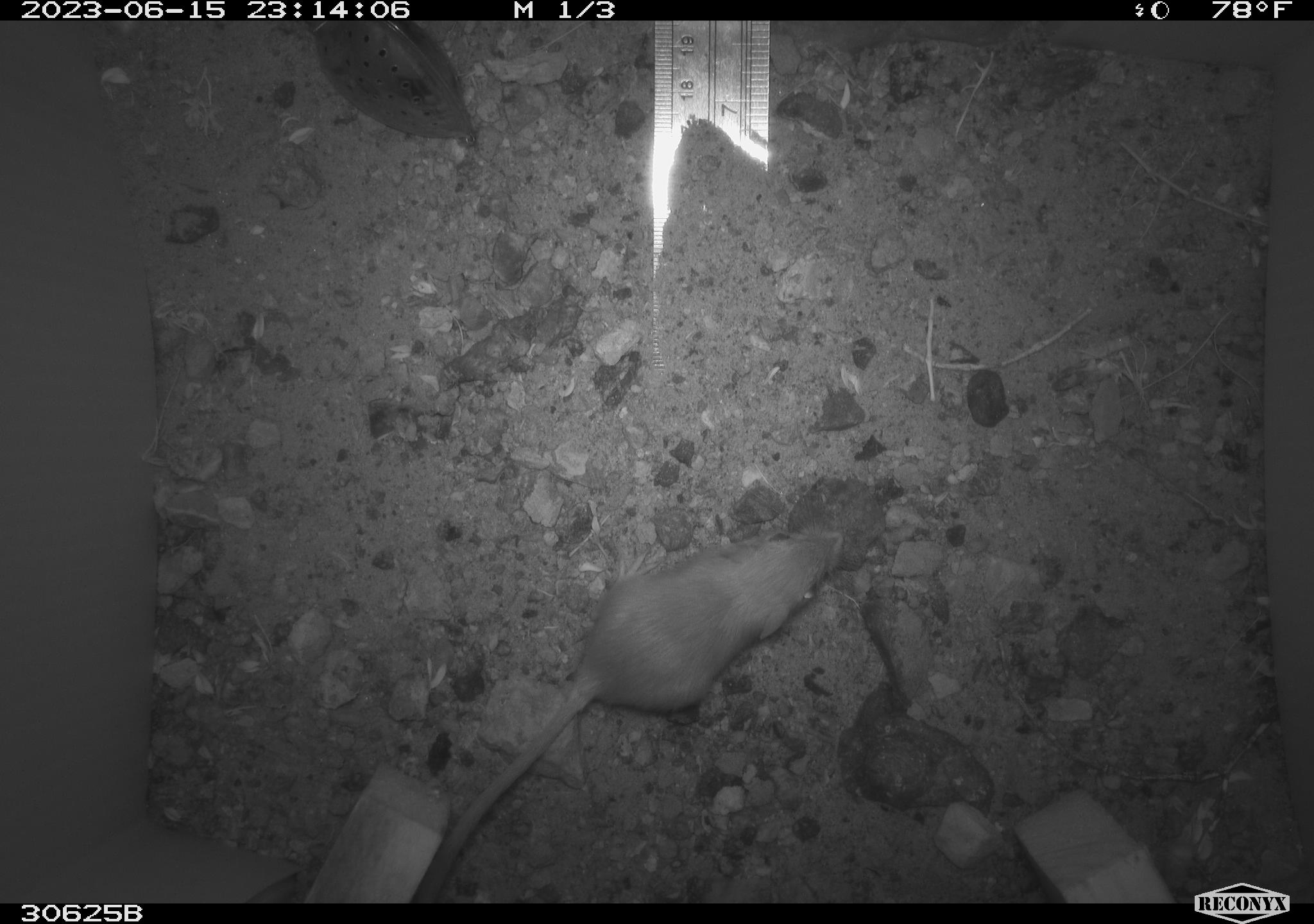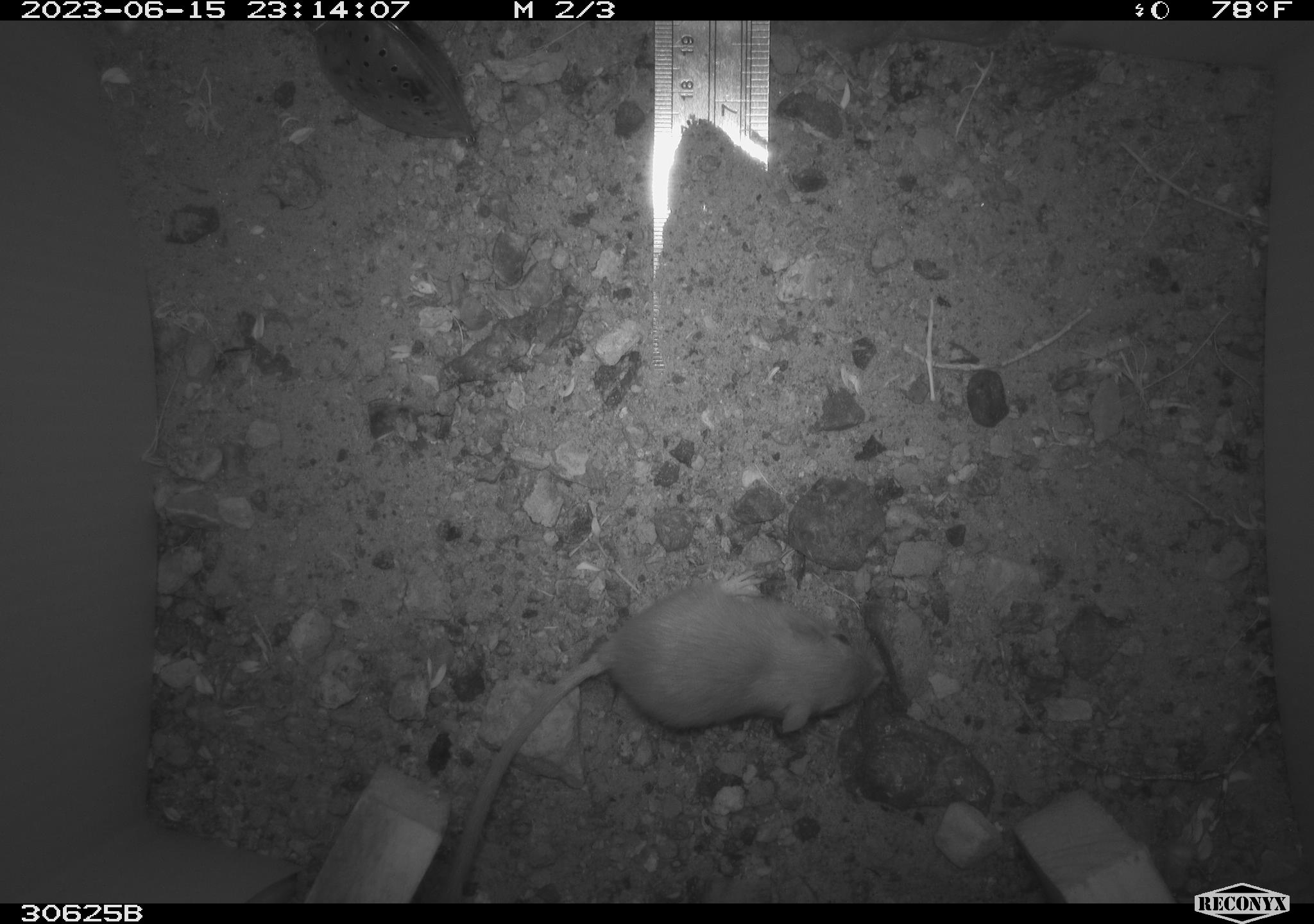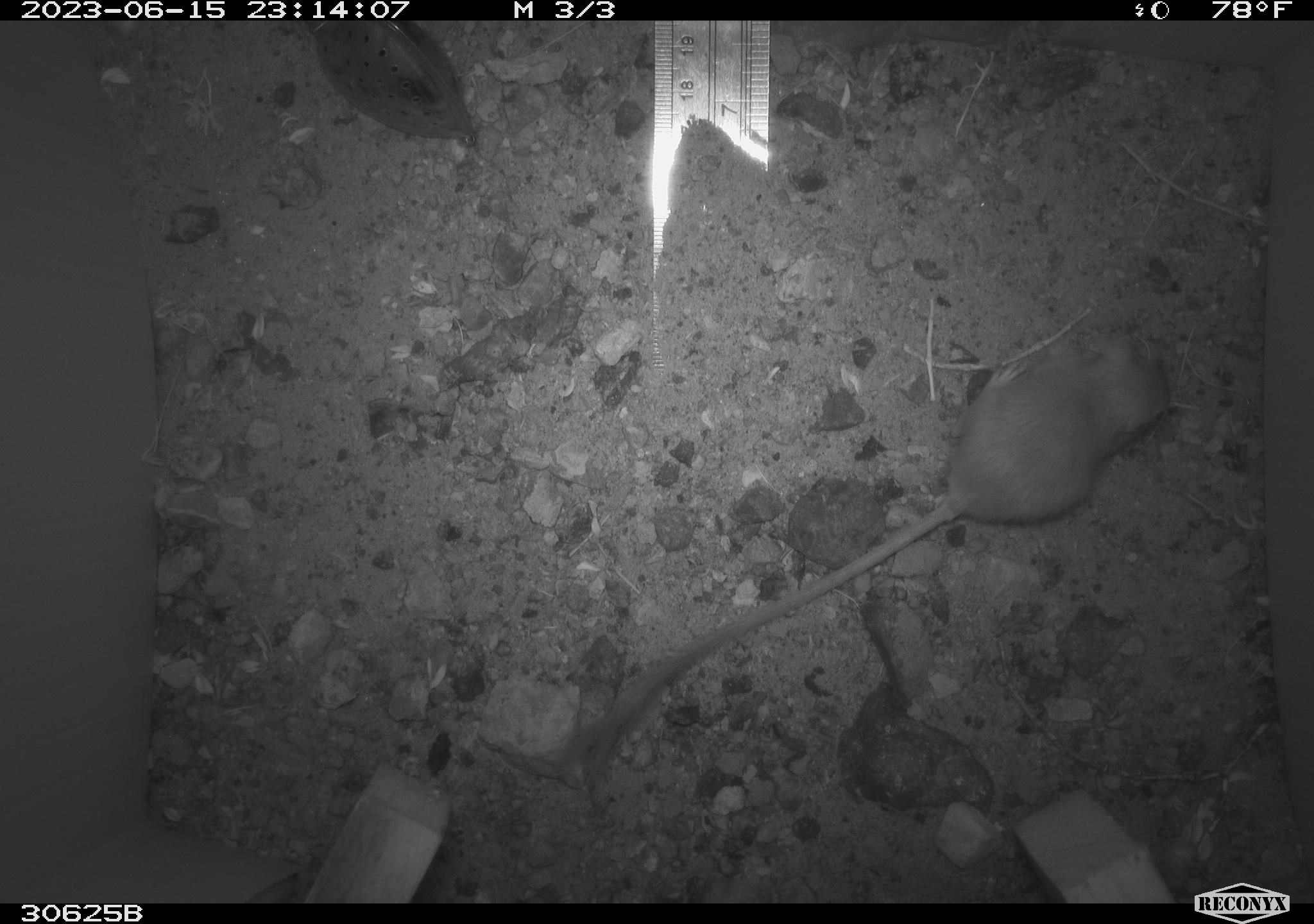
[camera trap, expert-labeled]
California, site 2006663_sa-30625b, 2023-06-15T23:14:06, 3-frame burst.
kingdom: Animalia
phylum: Chordata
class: Mammalia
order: Rodentia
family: Heteromyidae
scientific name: Heteromyidae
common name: kangaroo rats and pocket mice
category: heteromyidae family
Heteromyidae family (kangaroo rats and pocket mice) (Heteromyidae).